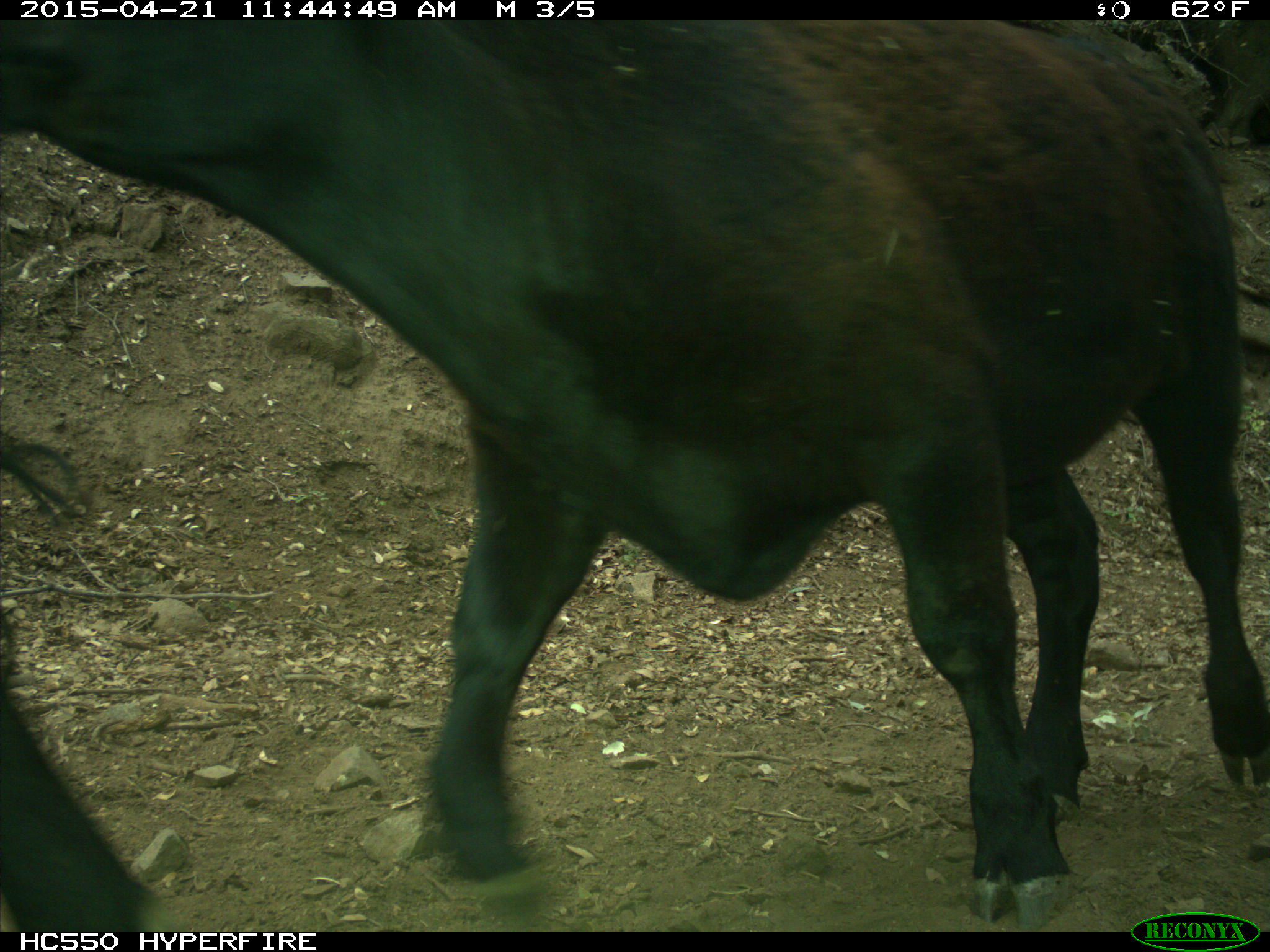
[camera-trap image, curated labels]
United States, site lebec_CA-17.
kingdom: Animalia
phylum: Chordata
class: Mammalia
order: Artiodactyla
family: Bovidae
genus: Bos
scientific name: Bos taurus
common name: domestic cow